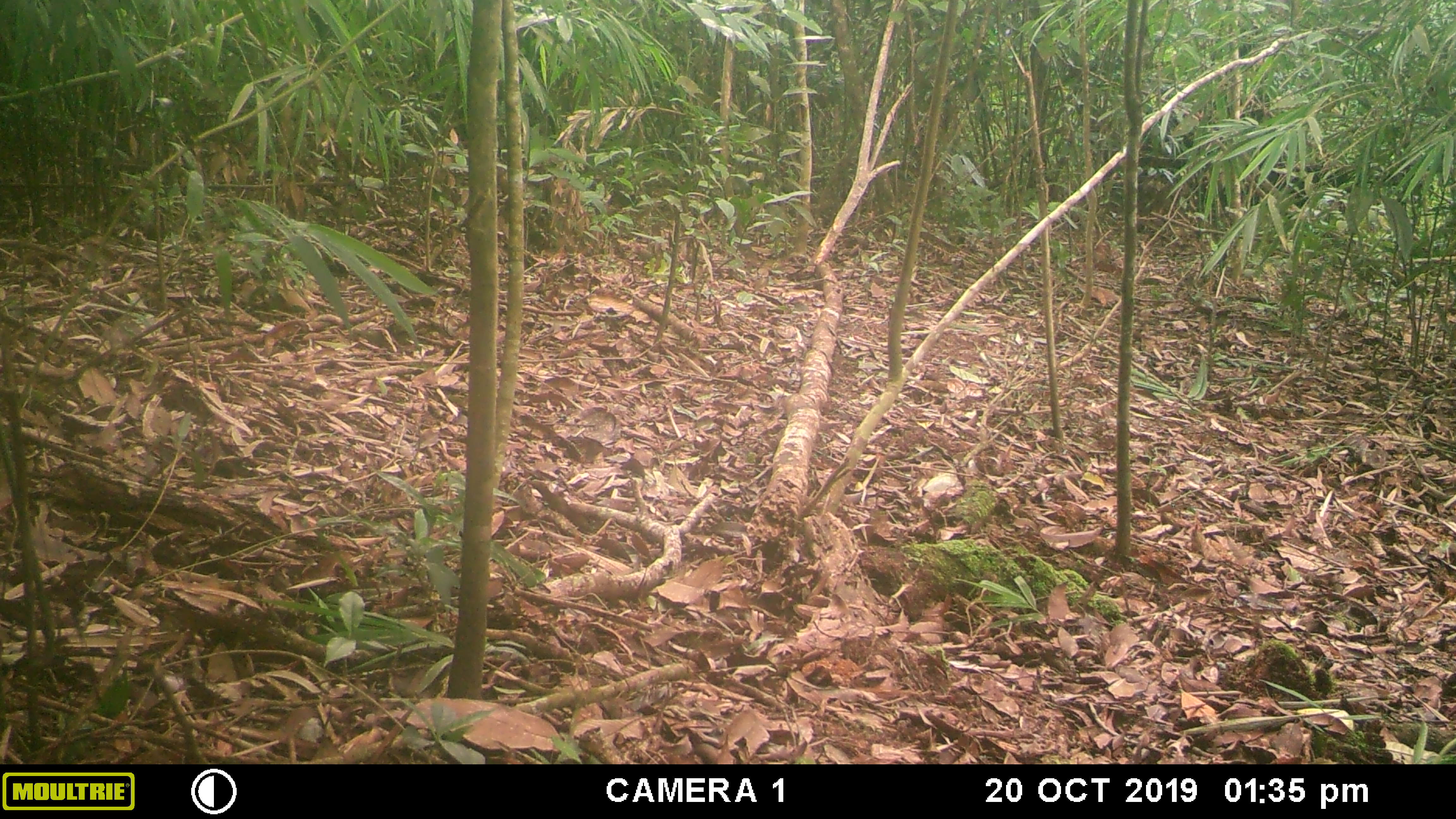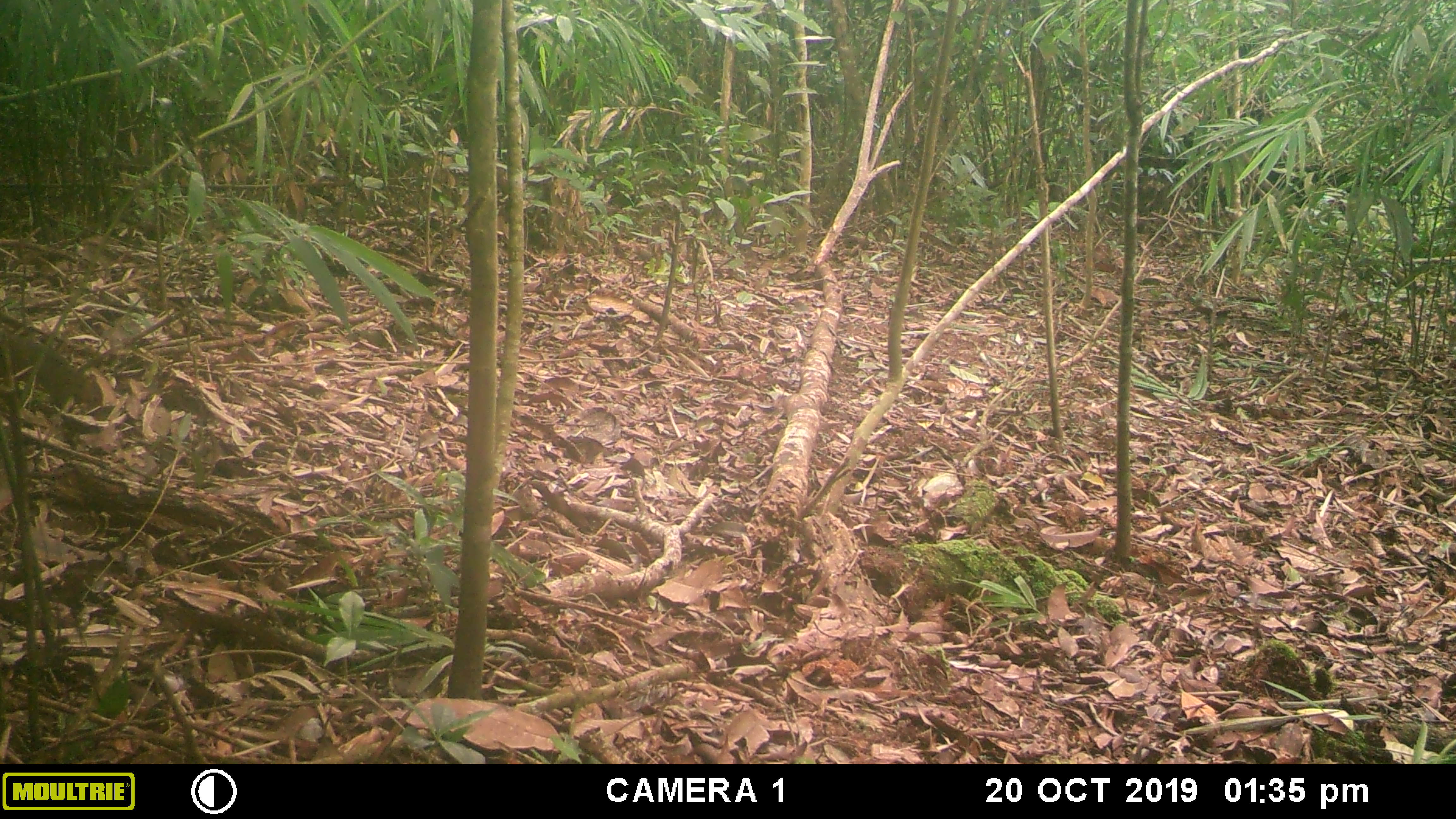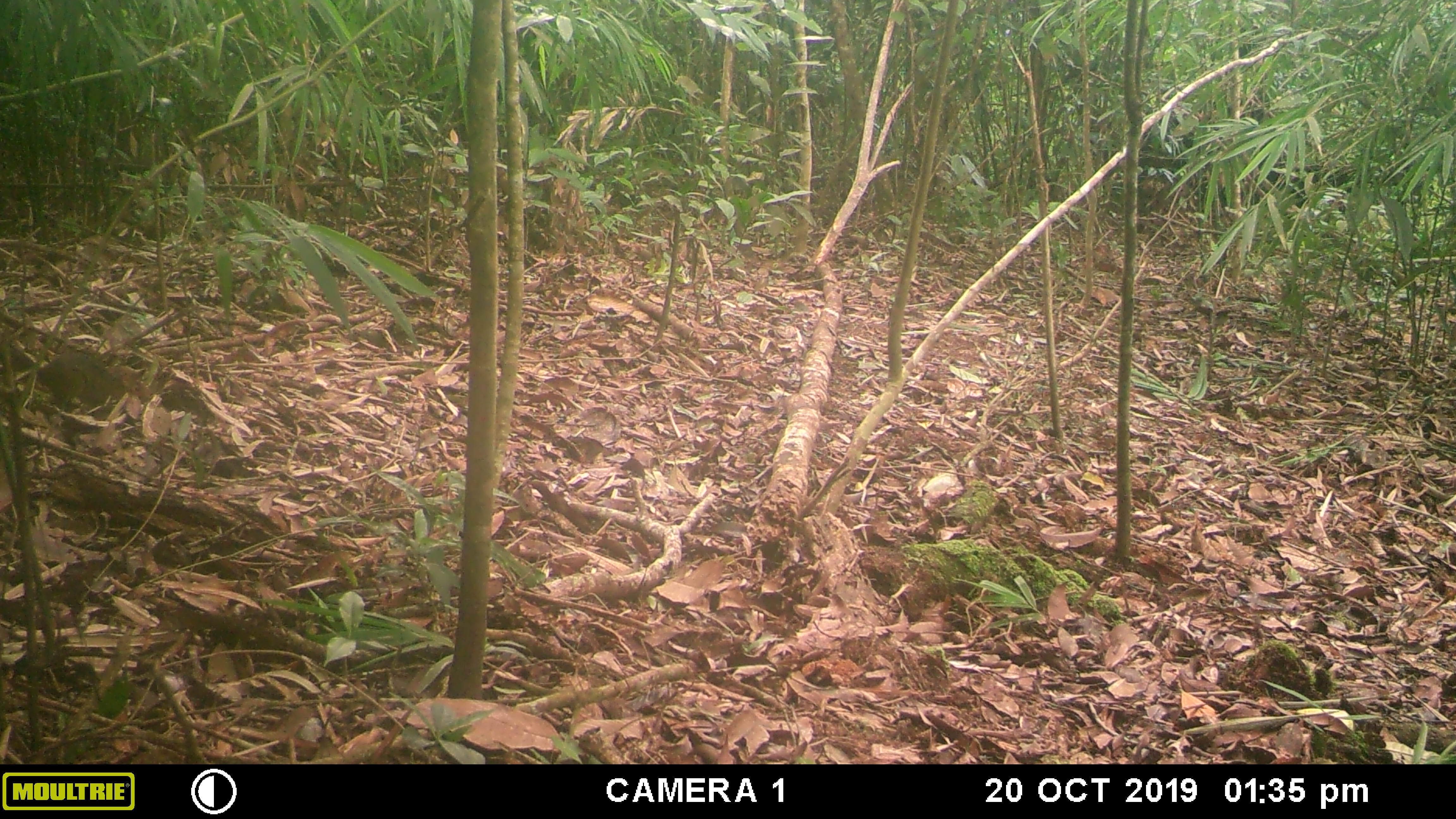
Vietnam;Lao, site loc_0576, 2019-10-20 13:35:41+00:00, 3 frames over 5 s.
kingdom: Animalia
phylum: Chordata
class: Mammalia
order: Rodentia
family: Sciuridae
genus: Dremomys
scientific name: Dremomys rufigenis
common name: red-cheeked squirrel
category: red cheeked squirrel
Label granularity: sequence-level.